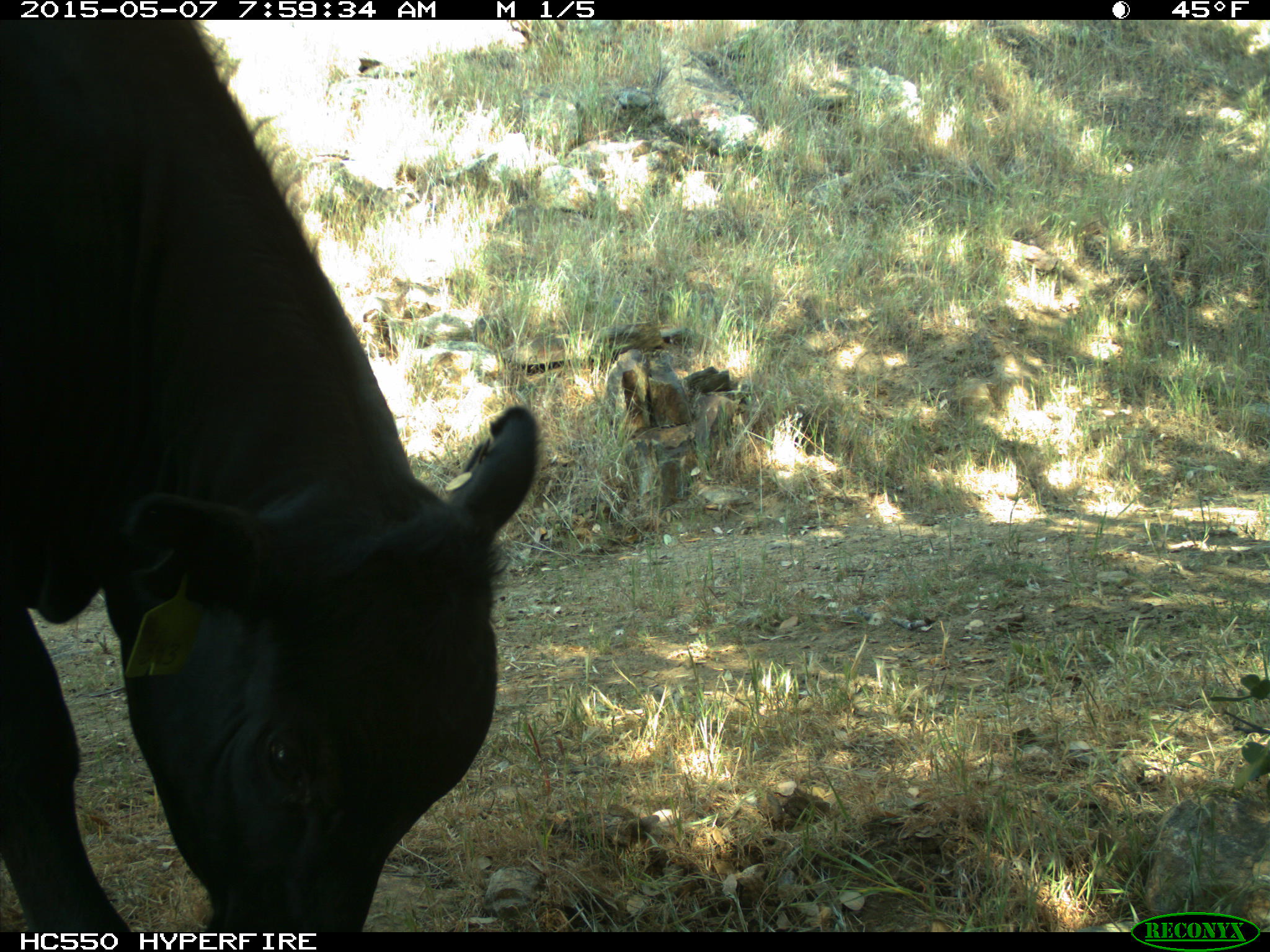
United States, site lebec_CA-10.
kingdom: Animalia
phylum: Chordata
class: Mammalia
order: Artiodactyla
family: Bovidae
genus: Bos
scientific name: Bos taurus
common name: domestic cow